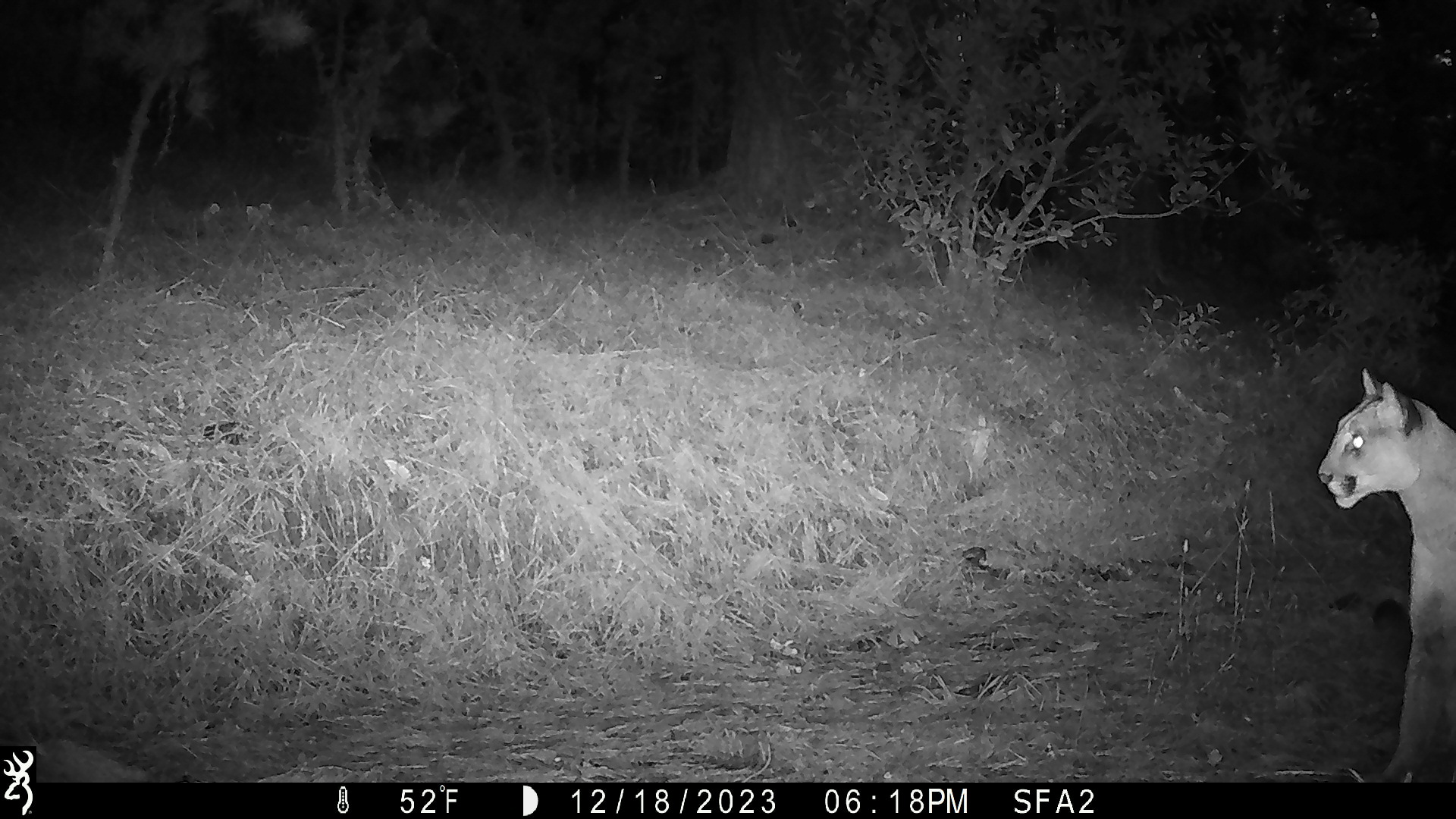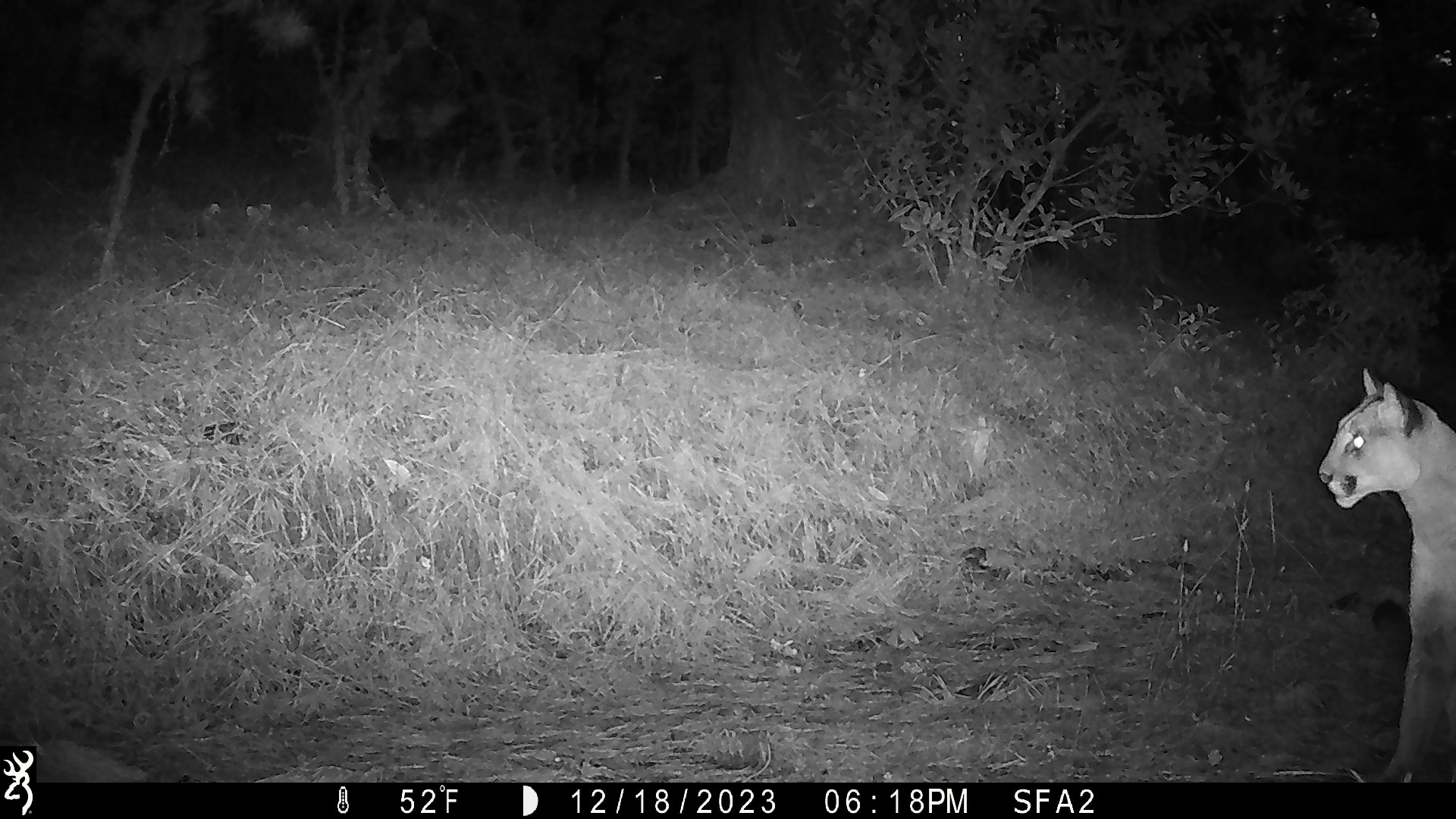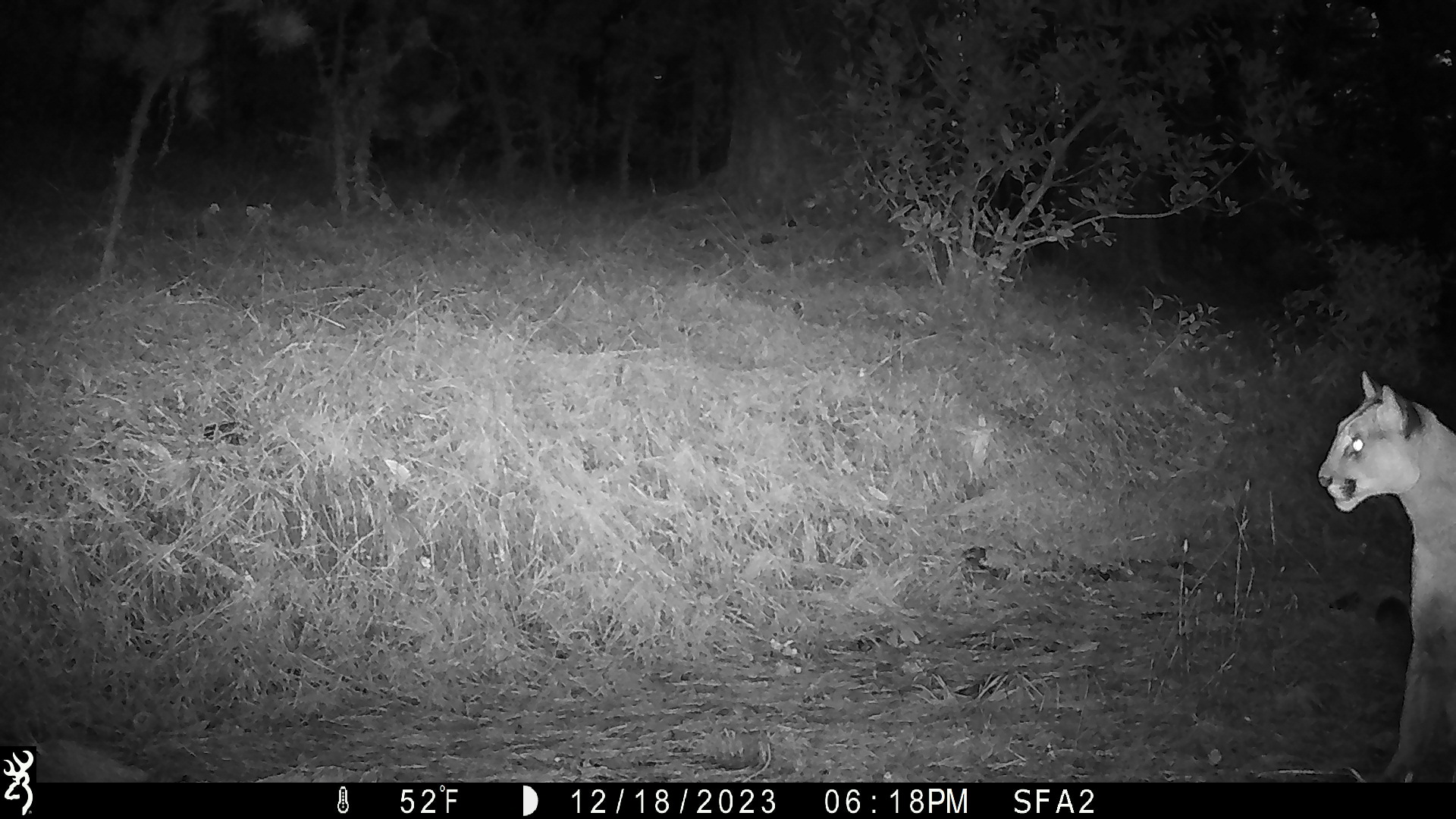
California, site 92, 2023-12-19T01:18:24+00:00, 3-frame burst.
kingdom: Animalia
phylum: Chordata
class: Mammalia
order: Carnivora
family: Felidae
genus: Puma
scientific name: Puma concolor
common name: puma